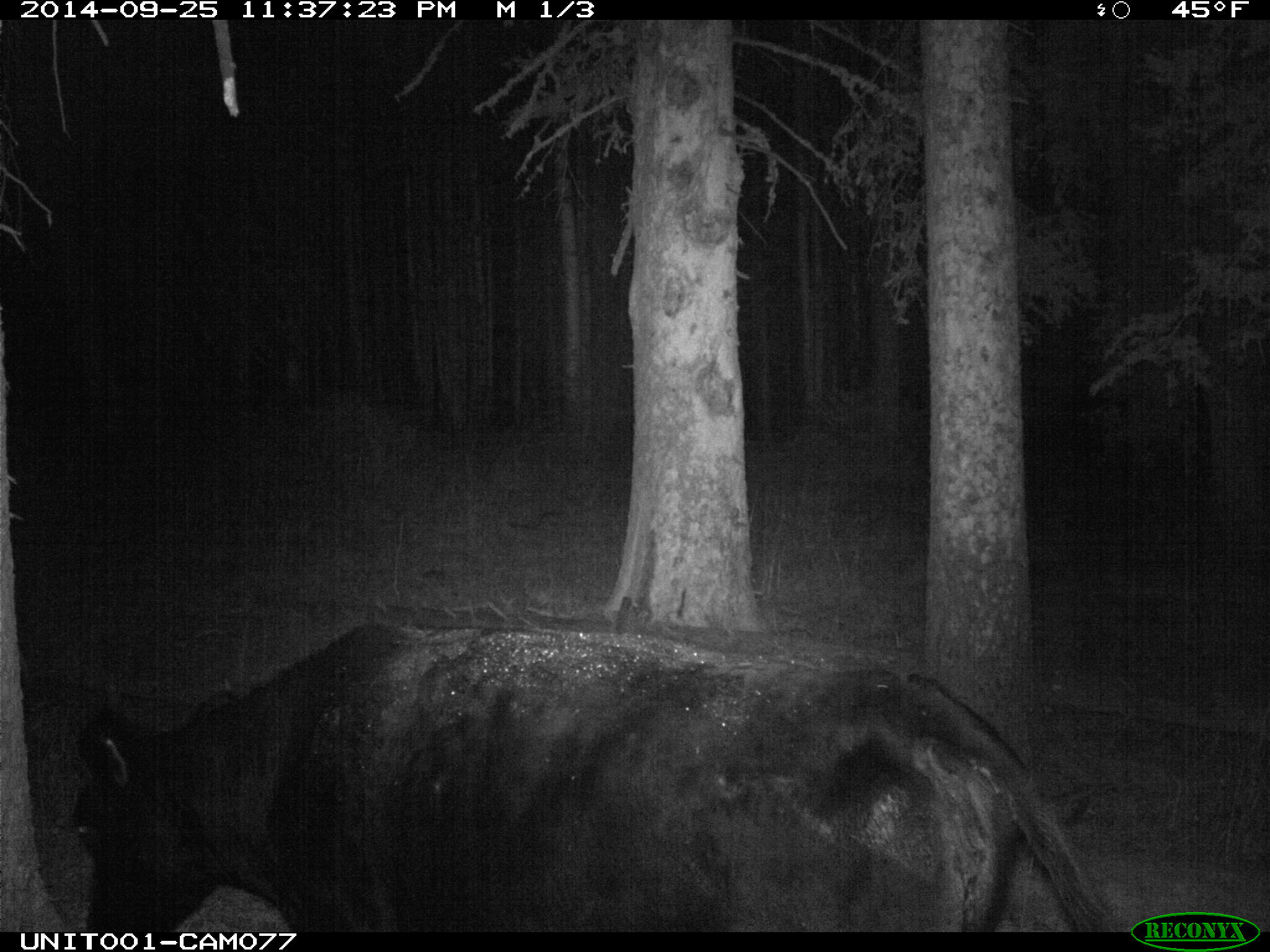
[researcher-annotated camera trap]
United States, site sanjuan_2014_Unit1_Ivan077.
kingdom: Animalia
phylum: Chordata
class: Mammalia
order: Artiodactyla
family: Bovidae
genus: Bos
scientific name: Bos taurus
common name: domestic cow